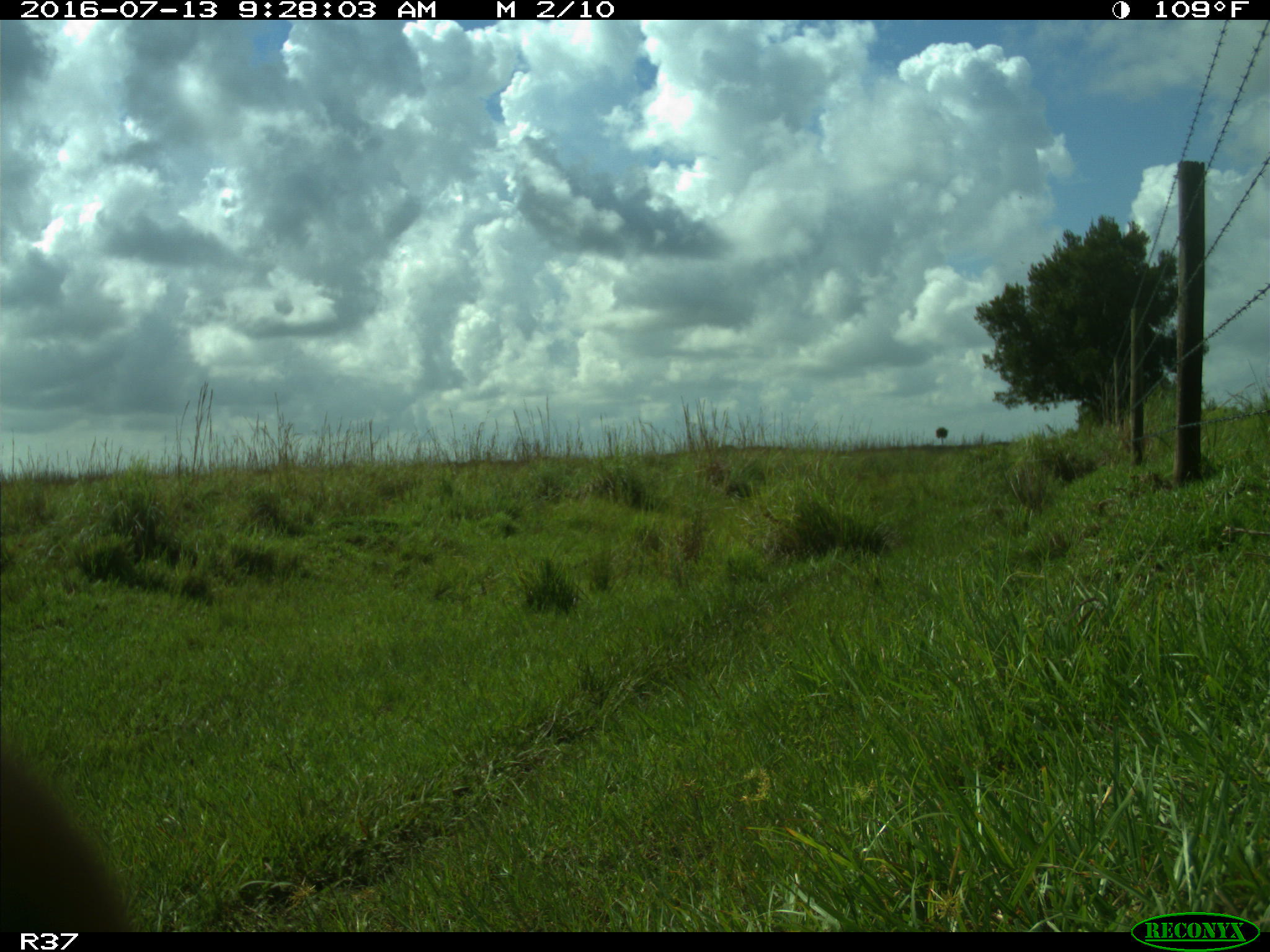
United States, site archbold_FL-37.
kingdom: Animalia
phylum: Chordata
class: Mammalia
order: Artiodactyla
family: Bovidae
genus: Bos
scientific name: Bos taurus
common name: domestic cow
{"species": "Bos taurus (domestic cow)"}